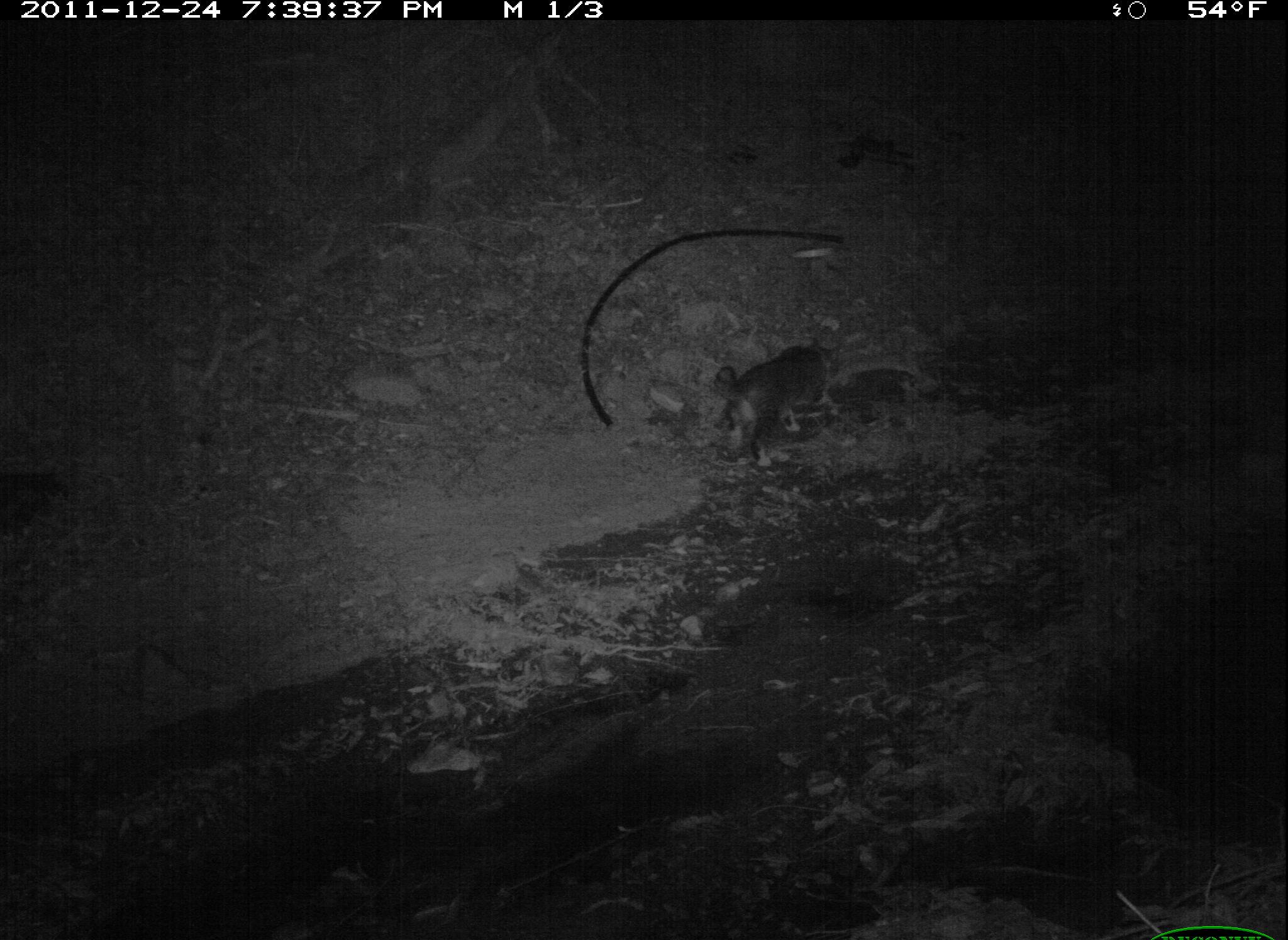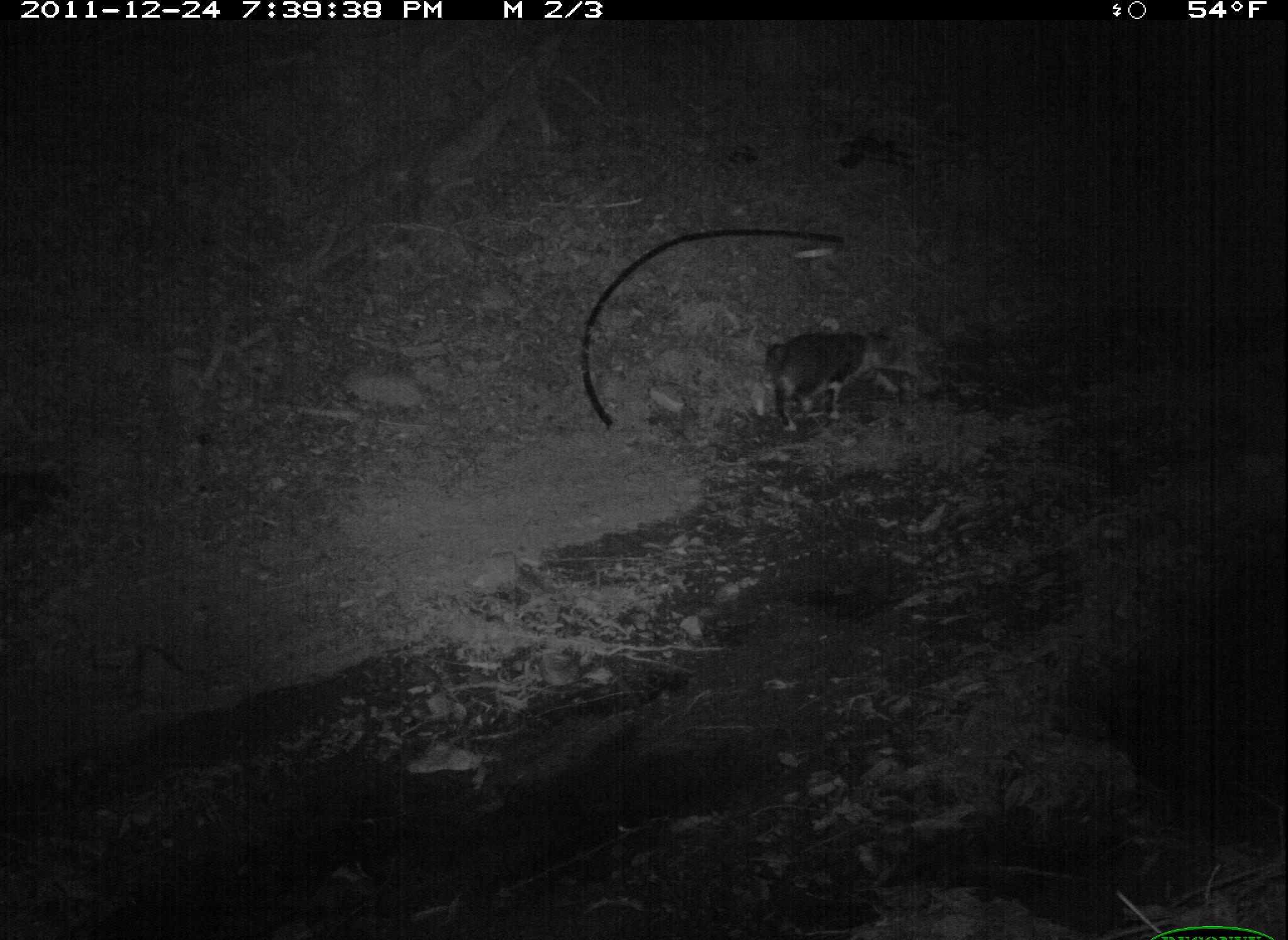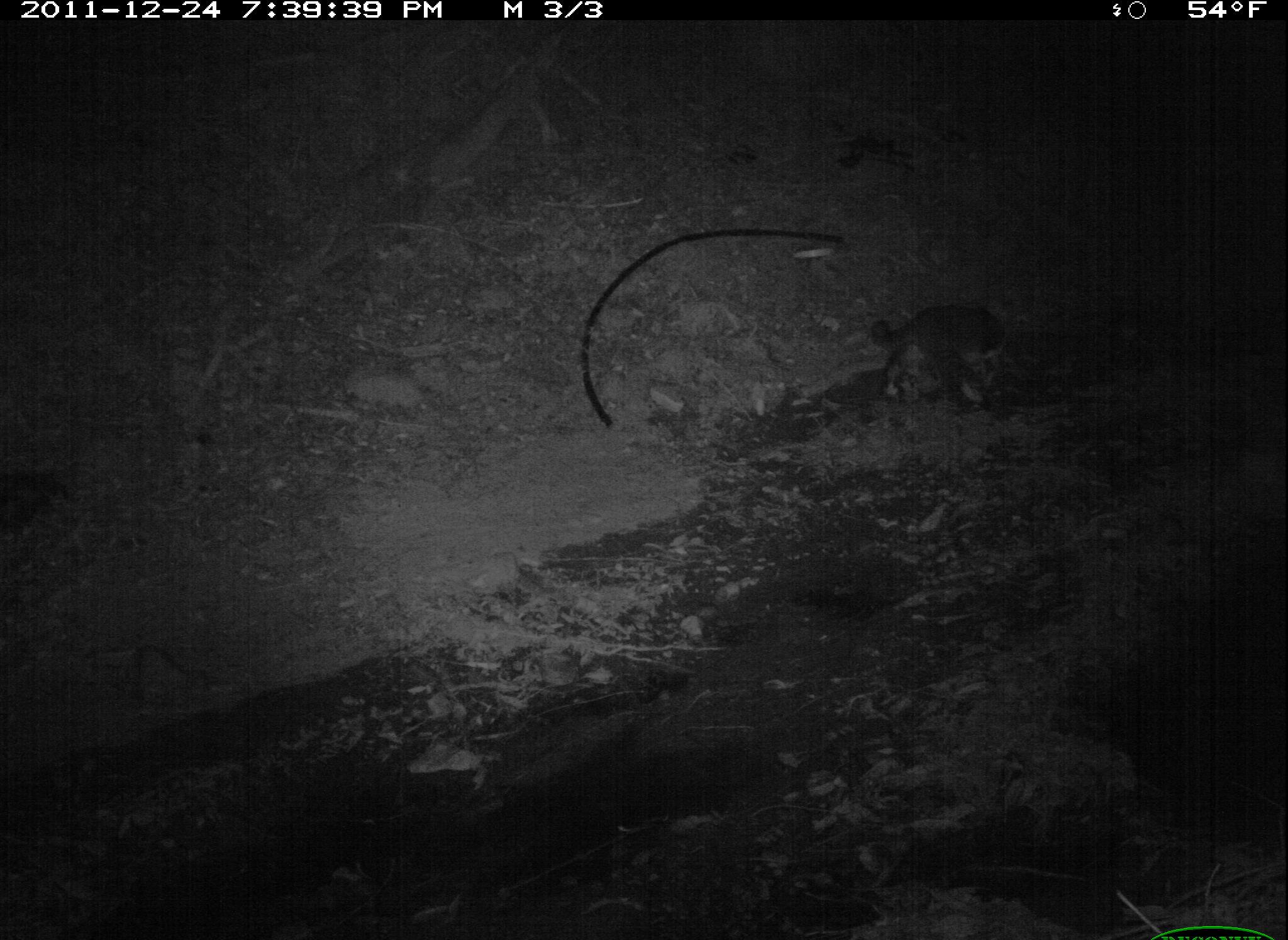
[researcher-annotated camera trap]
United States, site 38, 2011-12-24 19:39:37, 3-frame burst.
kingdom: Animalia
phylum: Chordata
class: Mammalia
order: Carnivora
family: Felidae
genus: Felis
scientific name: Felis catus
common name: cat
Cat (Felis catus).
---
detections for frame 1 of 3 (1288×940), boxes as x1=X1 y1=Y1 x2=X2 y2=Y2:
cat: x1=708 y1=327 x2=852 y2=477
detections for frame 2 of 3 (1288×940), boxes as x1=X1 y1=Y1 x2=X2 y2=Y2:
cat: x1=755 y1=319 x2=916 y2=438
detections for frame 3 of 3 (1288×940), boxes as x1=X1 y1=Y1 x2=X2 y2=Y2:
cat: x1=863 y1=296 x2=1027 y2=419